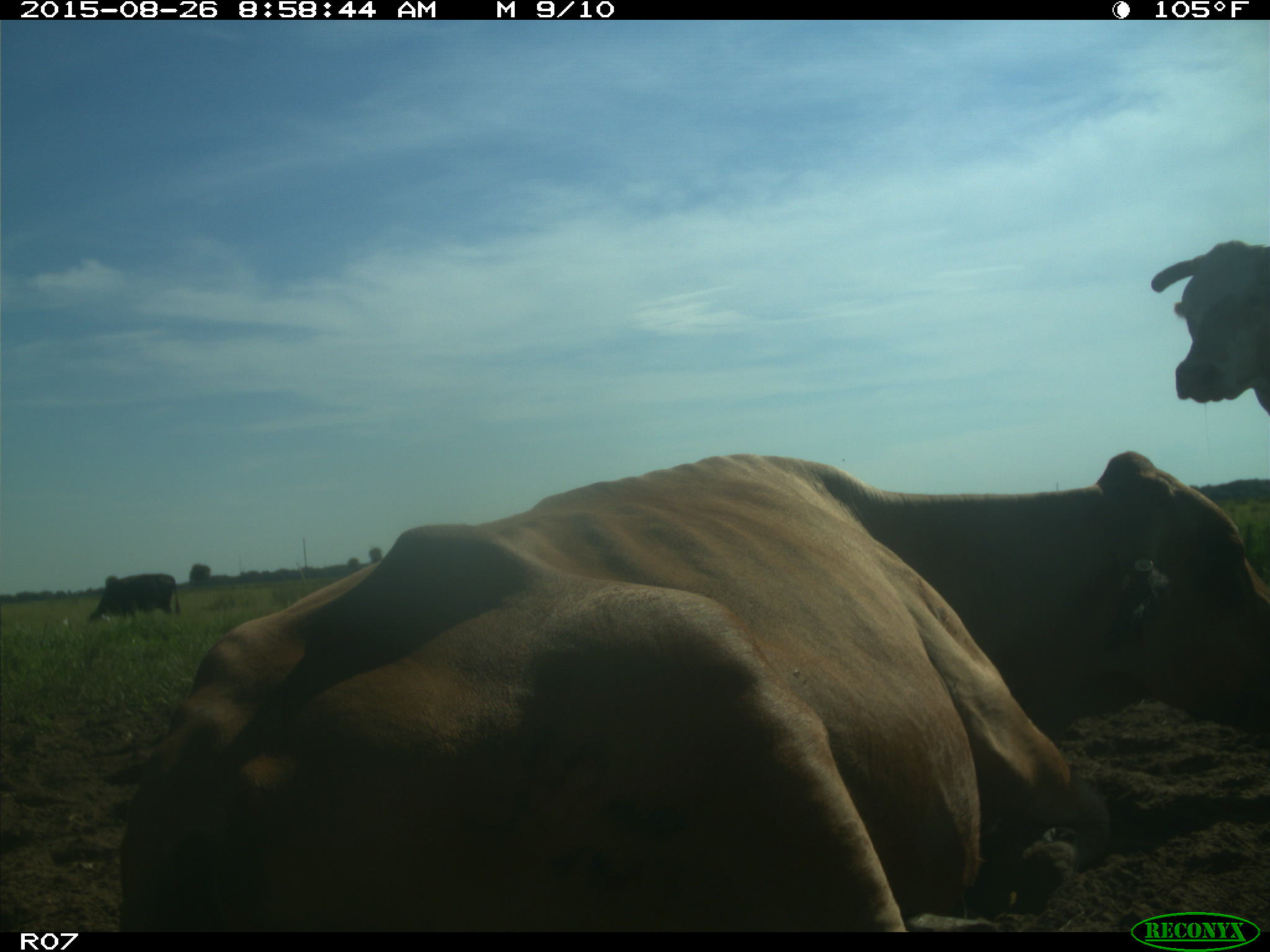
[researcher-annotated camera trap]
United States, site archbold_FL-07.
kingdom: Animalia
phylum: Chordata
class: Mammalia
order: Artiodactyla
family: Bovidae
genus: Bos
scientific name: Bos taurus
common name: domestic cow